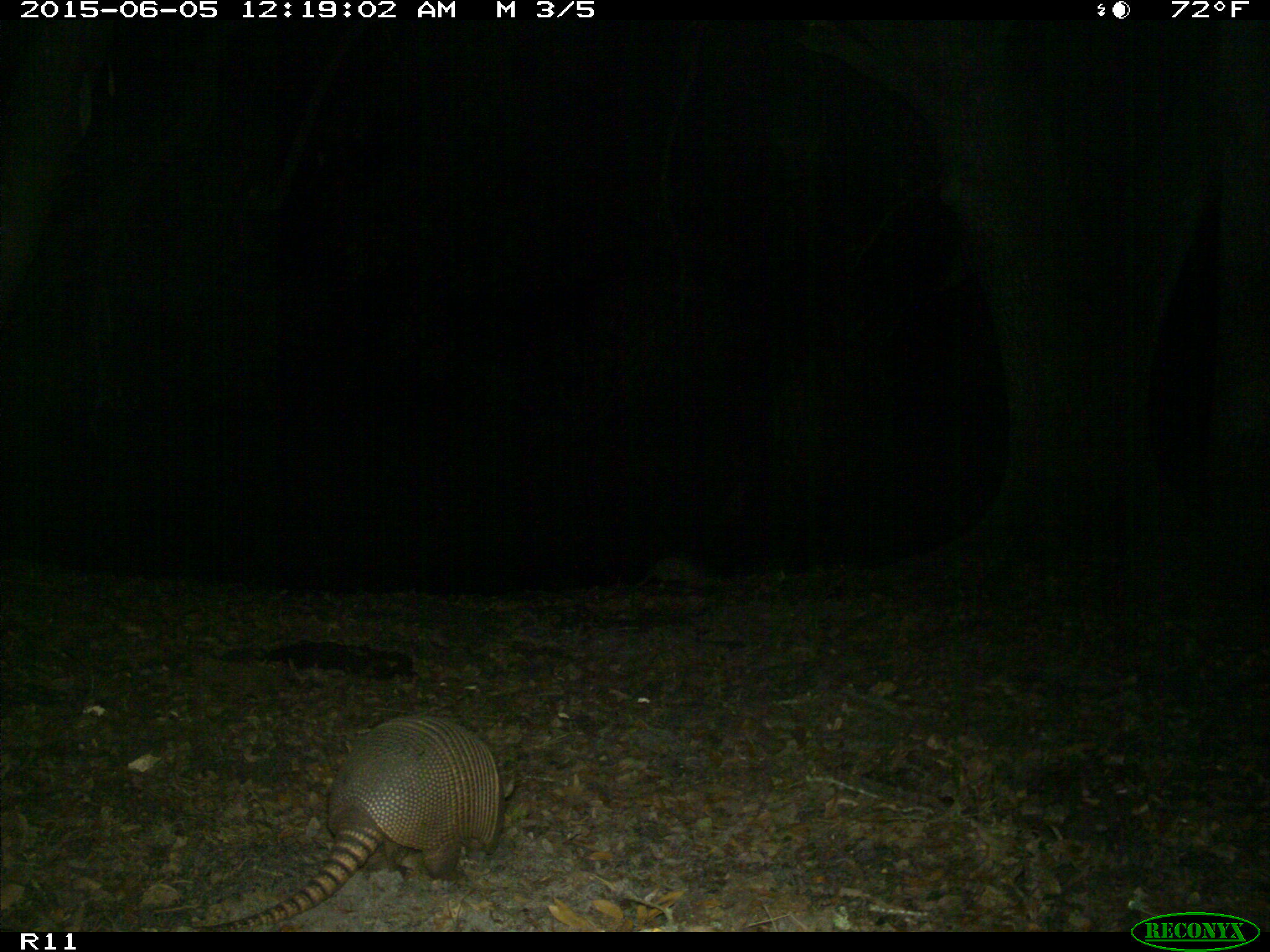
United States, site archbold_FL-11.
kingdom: Animalia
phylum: Chordata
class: Mammalia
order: Cingulata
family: Dasypodidae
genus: Dasypus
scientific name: Dasypus novemcinctus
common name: nine-banded armadillo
Dasypus novemcinctus (nine-banded armadillo).